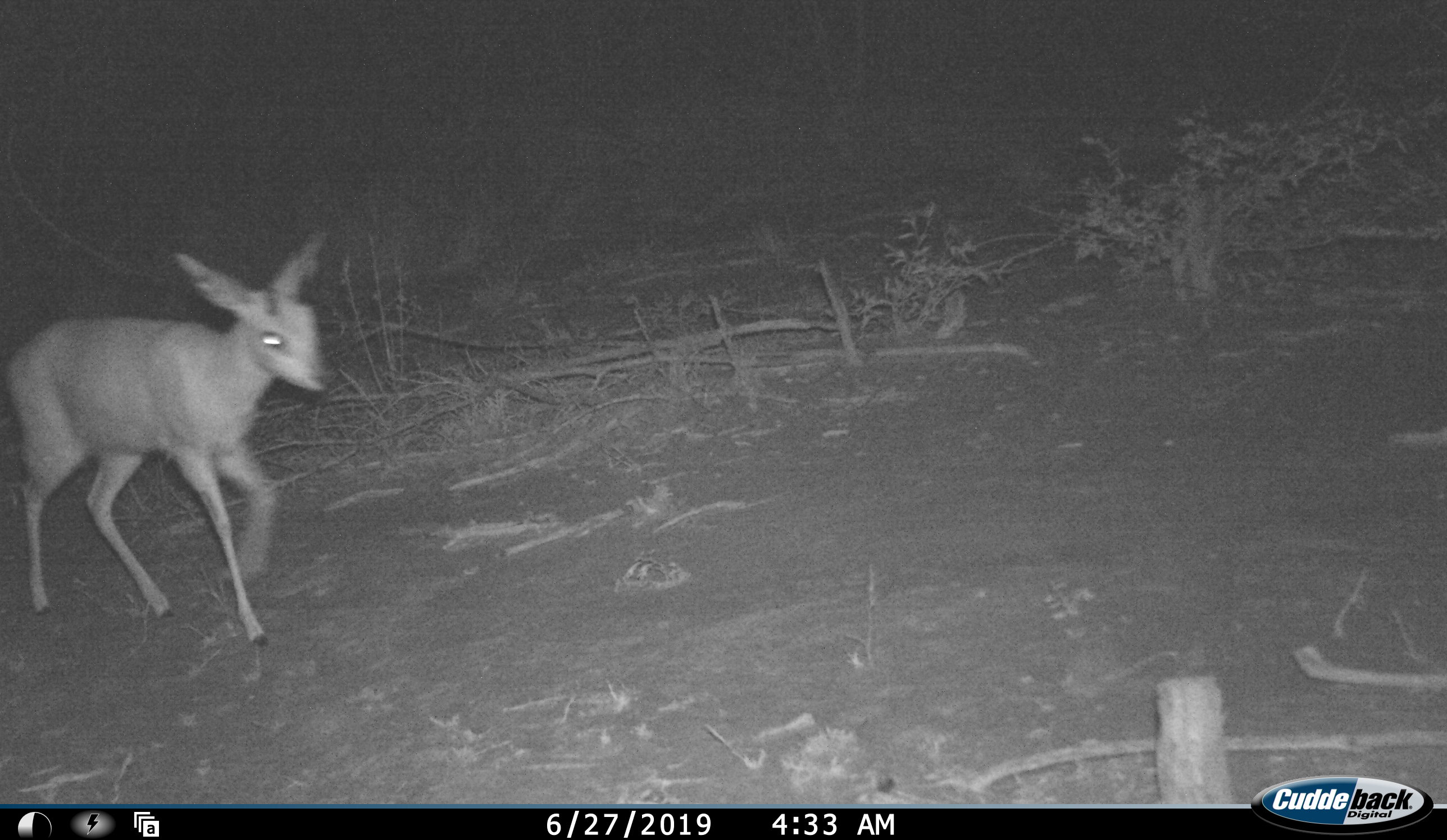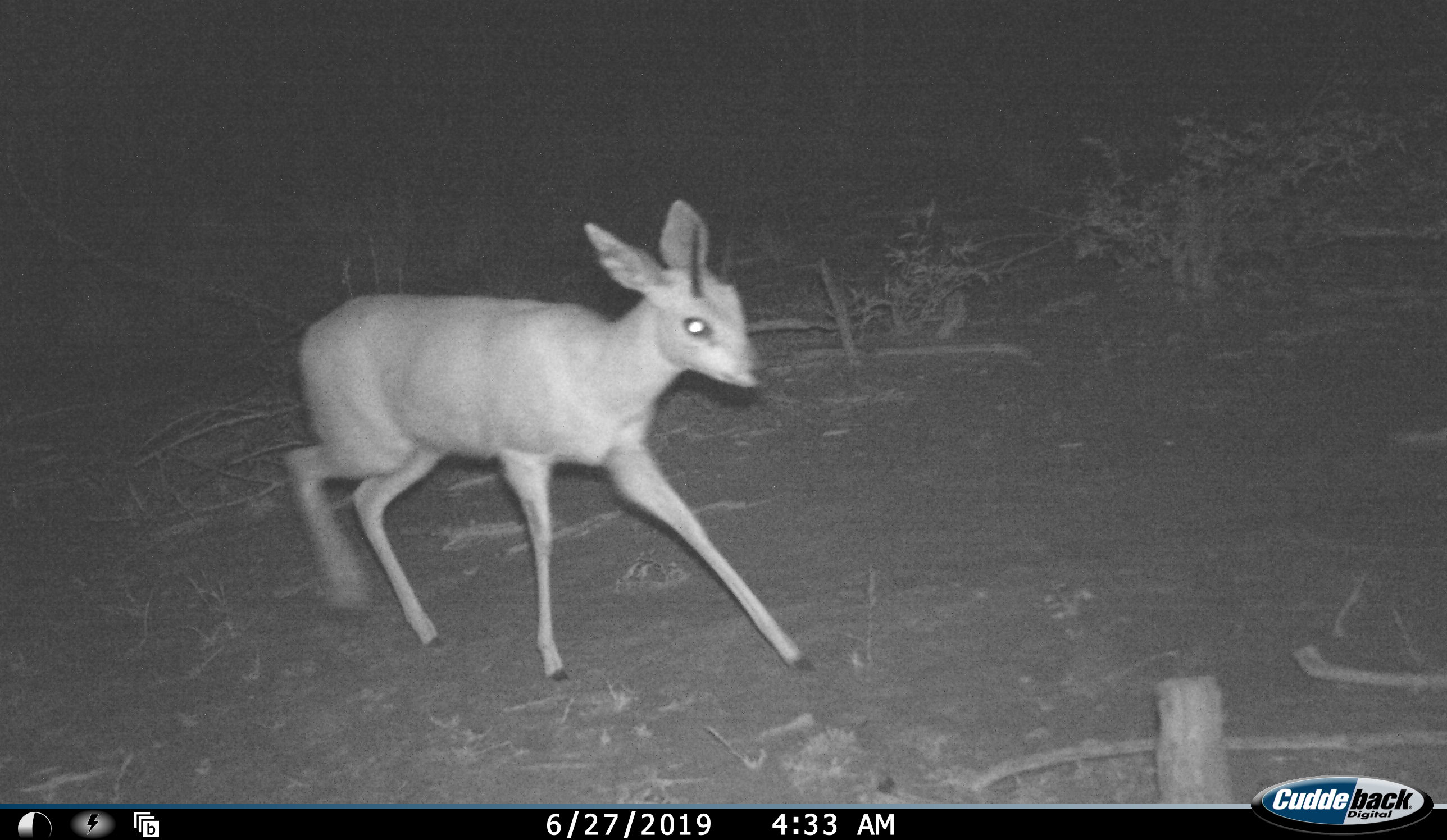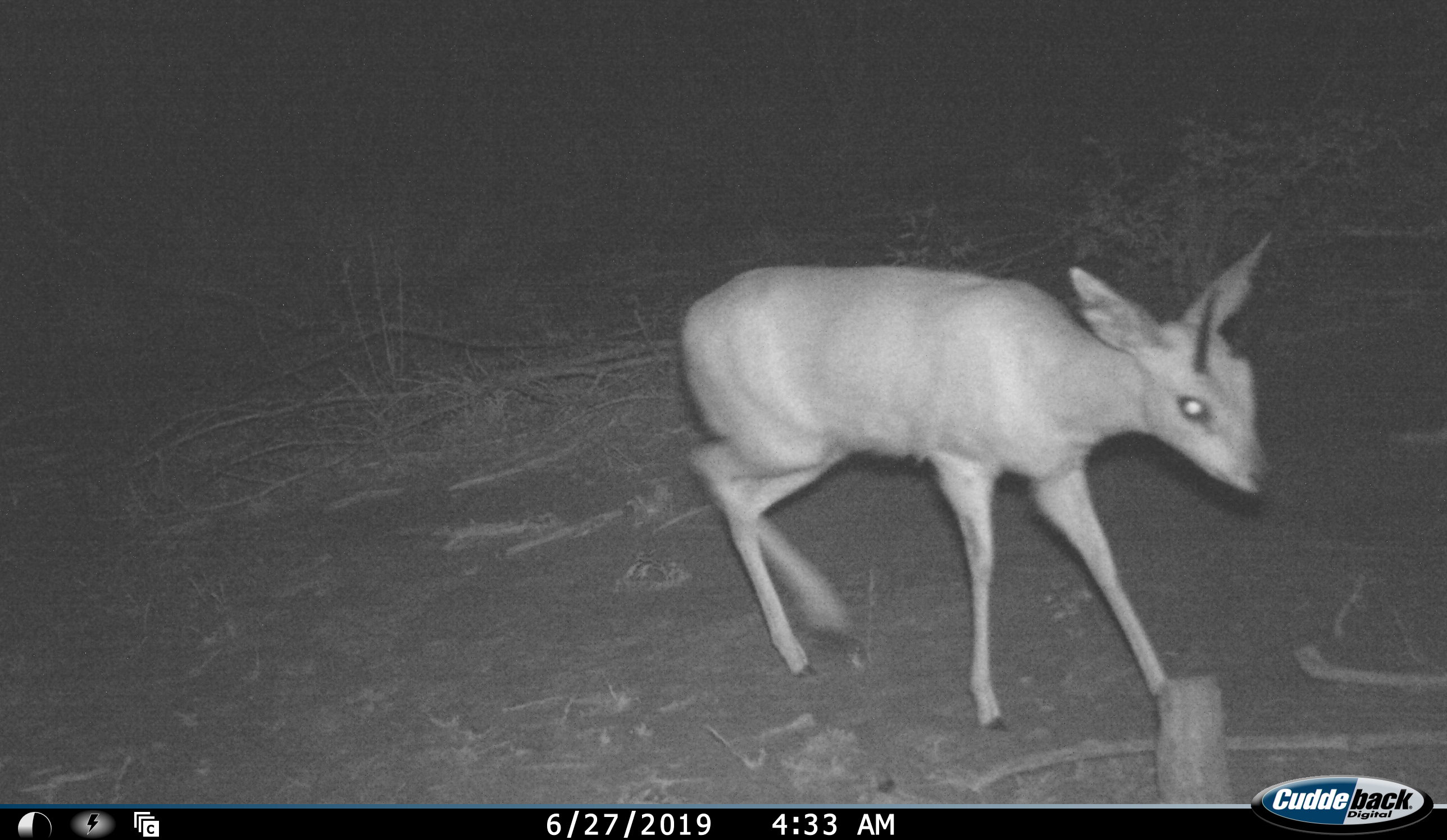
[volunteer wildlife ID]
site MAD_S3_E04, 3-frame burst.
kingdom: Animalia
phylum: Chordata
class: Mammalia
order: Artiodactyla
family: Bovidae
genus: Raphicerus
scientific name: Raphicerus campestris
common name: steenbok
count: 1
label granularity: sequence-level